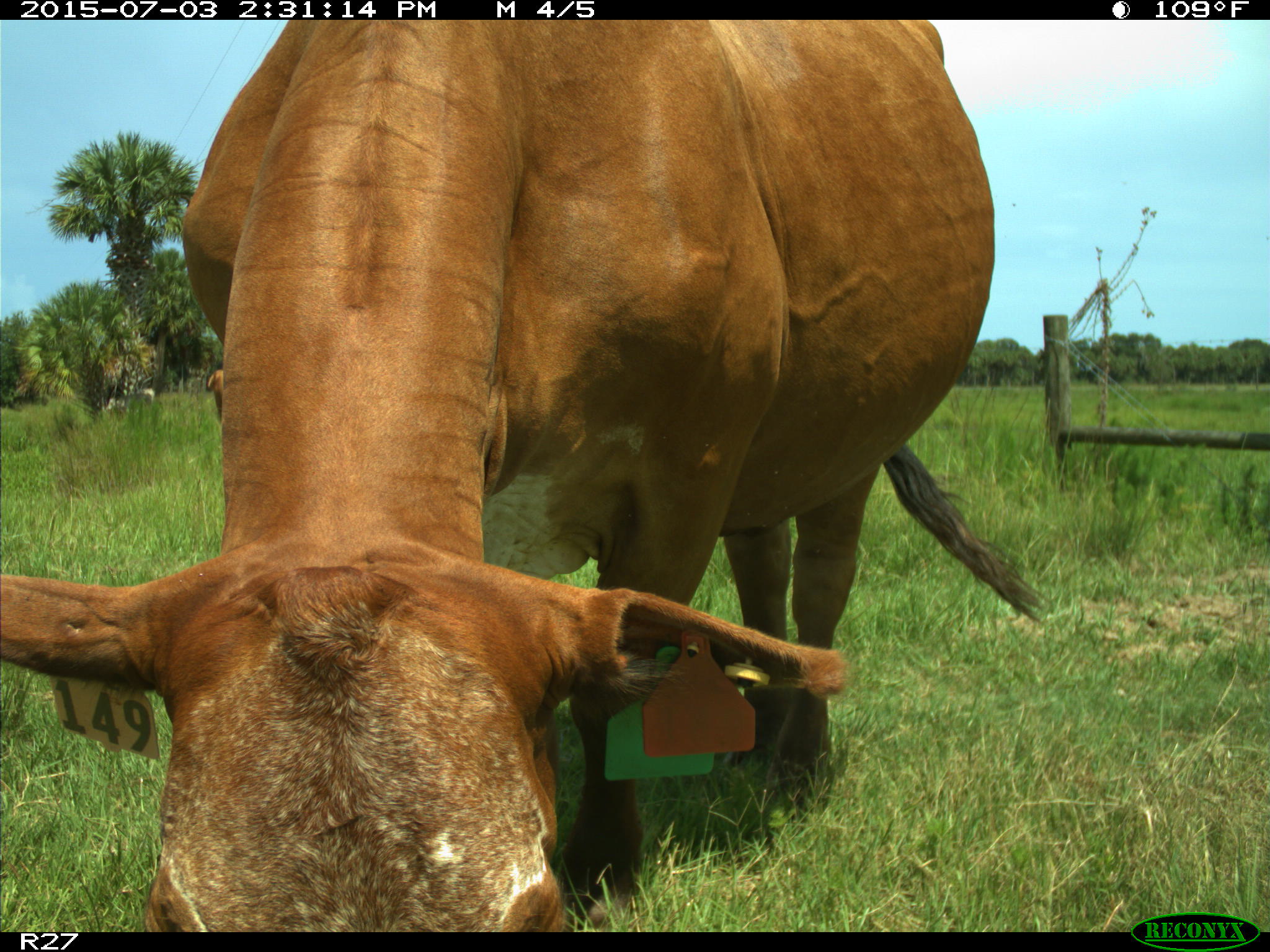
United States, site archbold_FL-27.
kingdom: Animalia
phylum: Chordata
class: Mammalia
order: Artiodactyla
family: Bovidae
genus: Bos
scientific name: Bos taurus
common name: domestic cow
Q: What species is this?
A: Bos taurus (domestic cow).